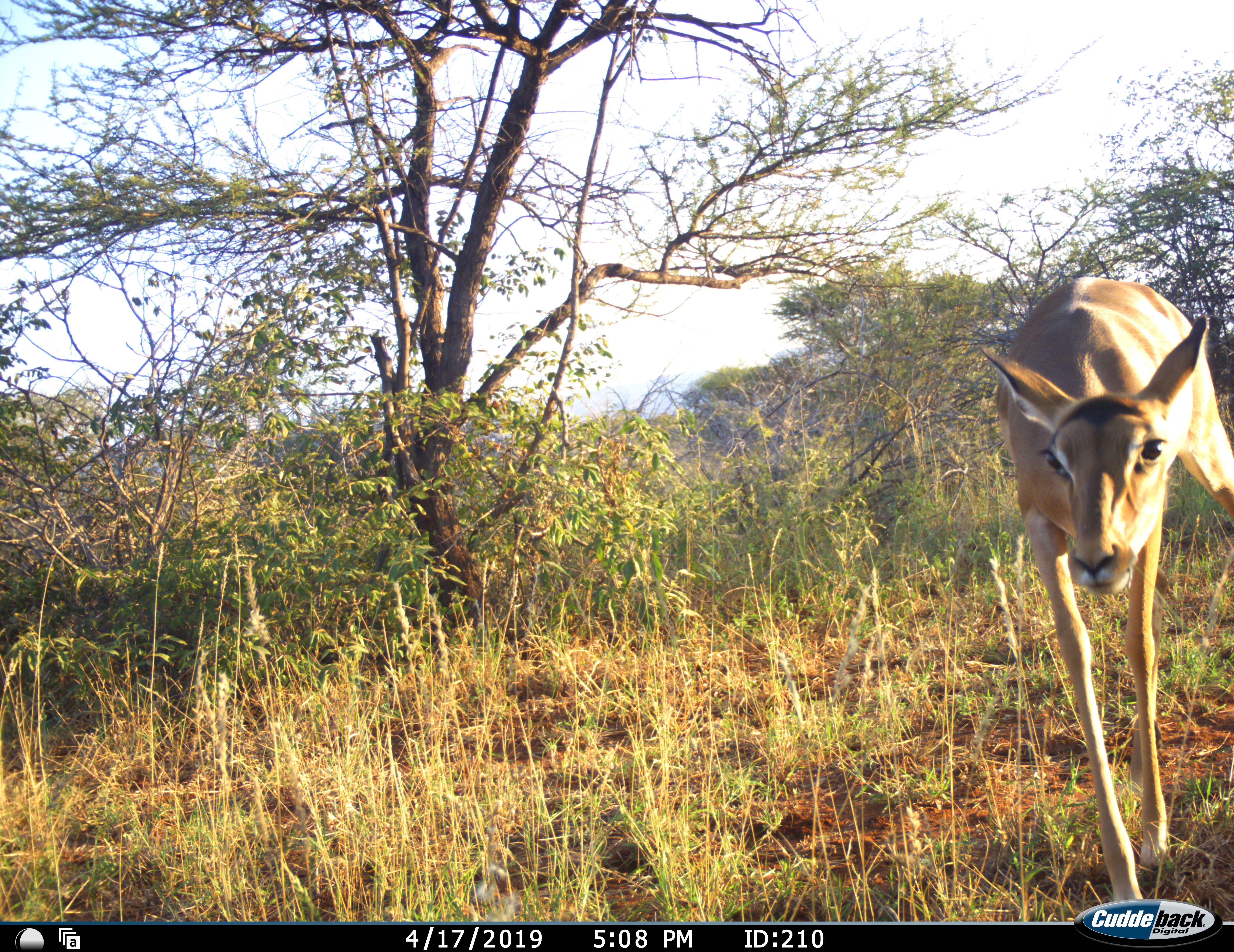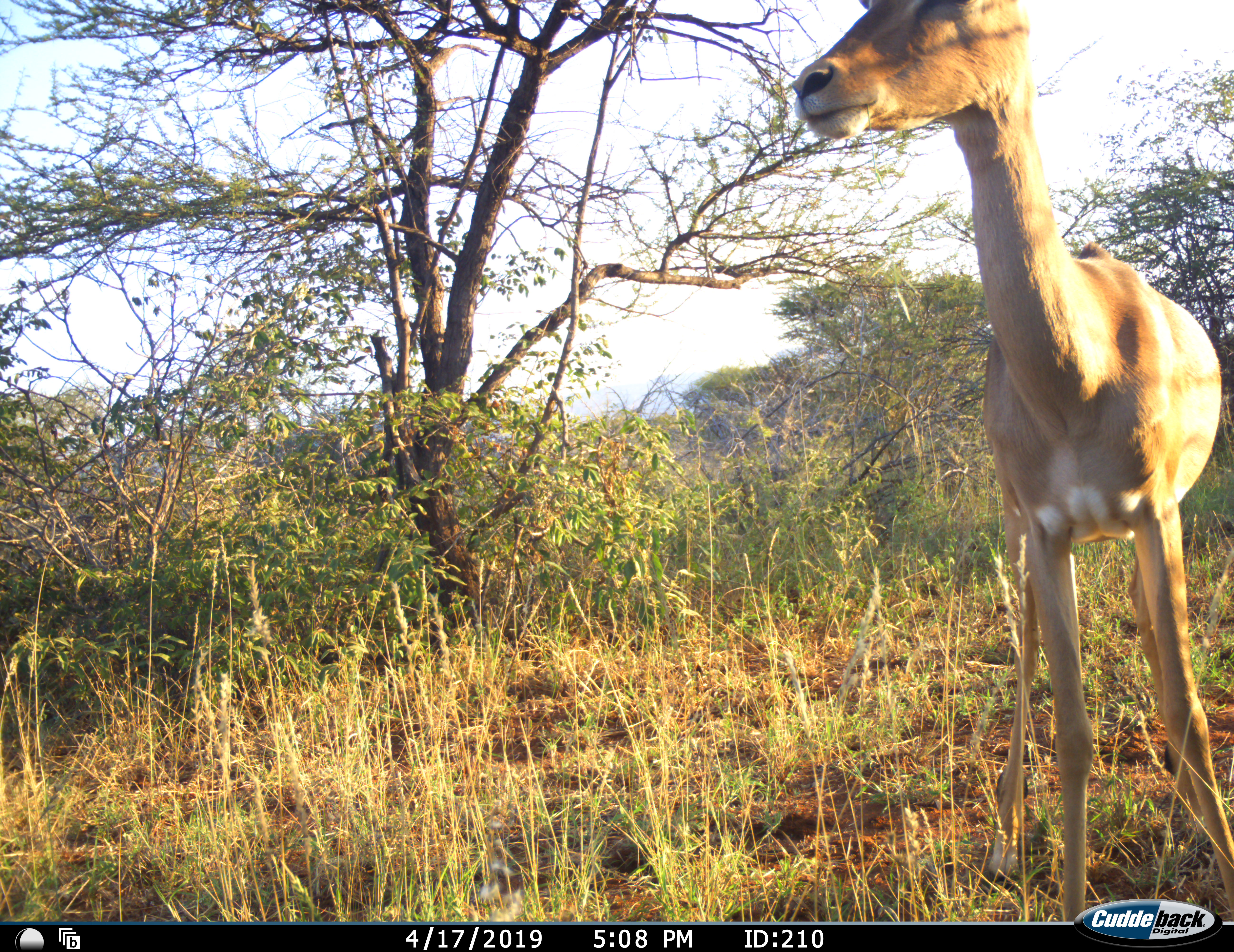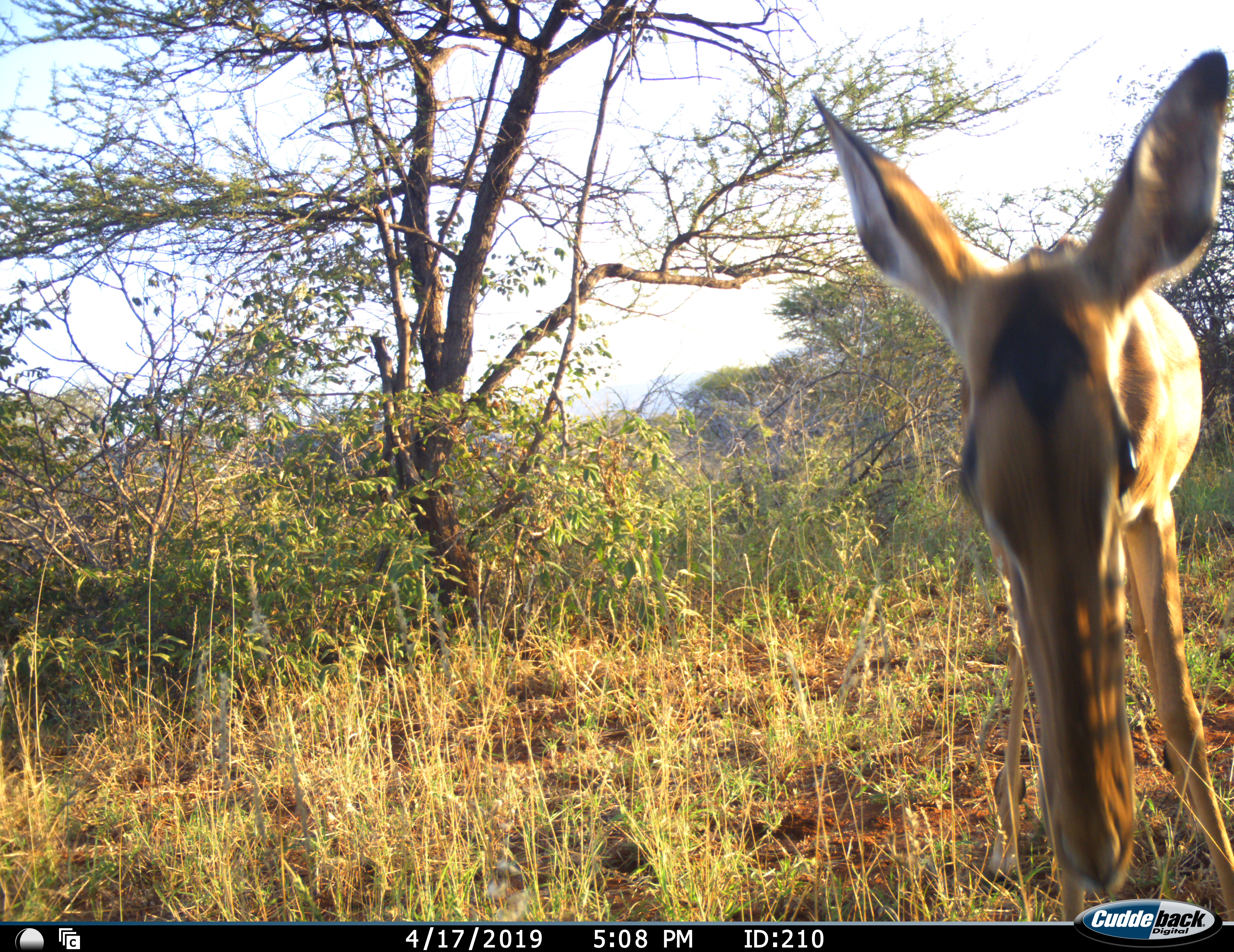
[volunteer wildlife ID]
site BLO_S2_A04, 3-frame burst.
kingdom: Animalia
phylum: Chordata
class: Mammalia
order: Artiodactyla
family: Bovidae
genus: Aepyceros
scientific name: Aepyceros melampus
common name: impala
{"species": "impala (Aepyceros melampus)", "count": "1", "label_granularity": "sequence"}